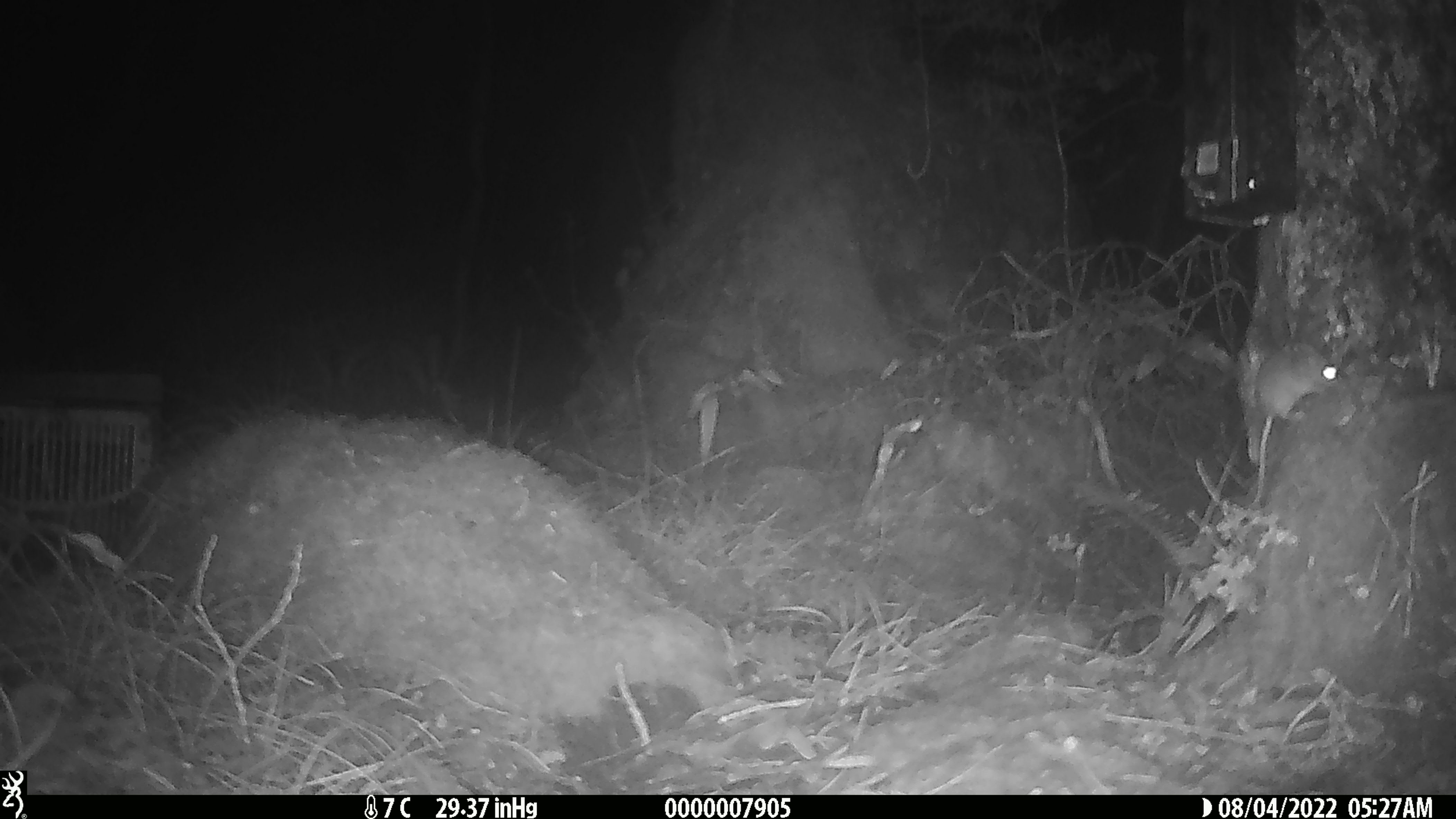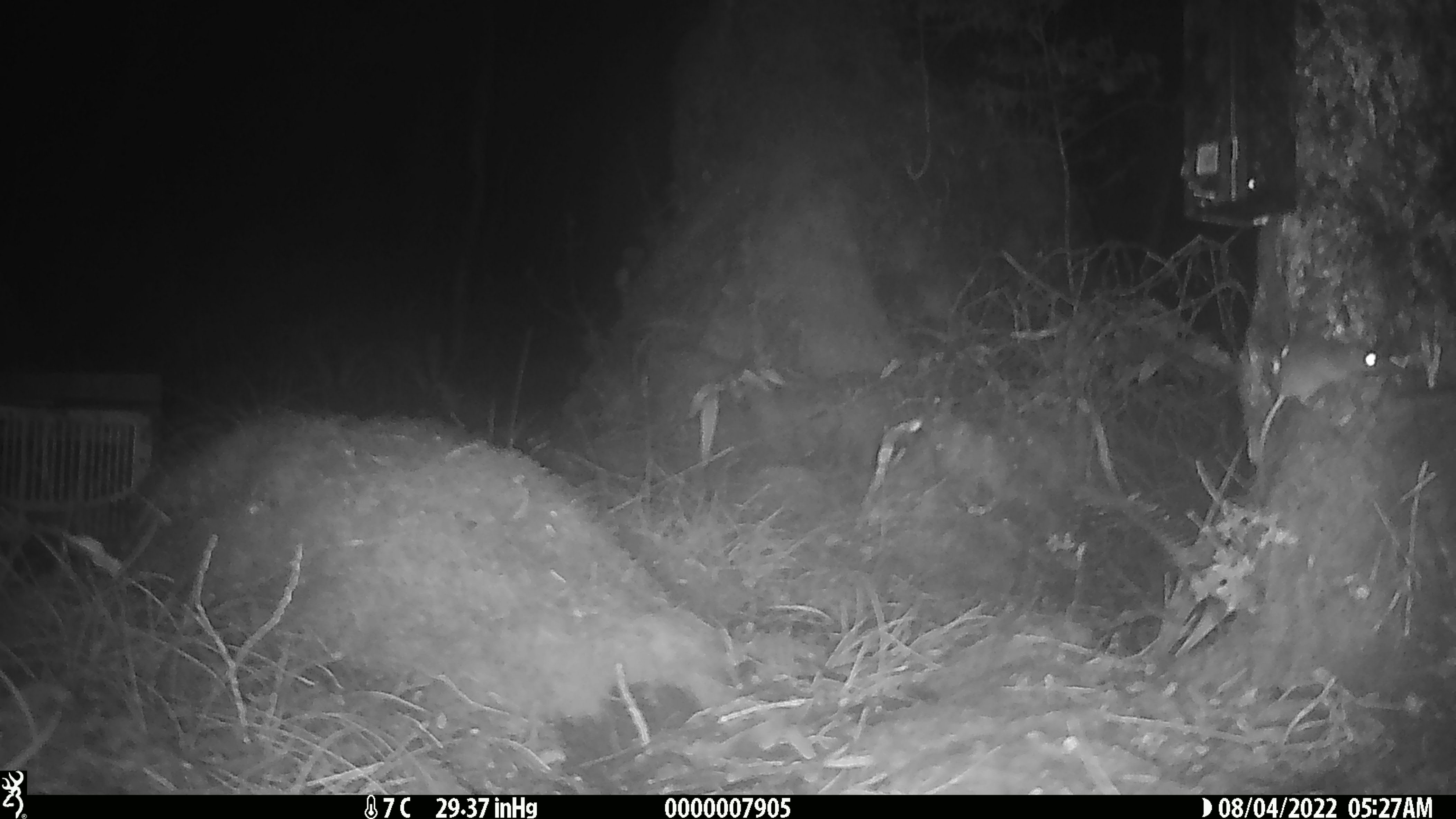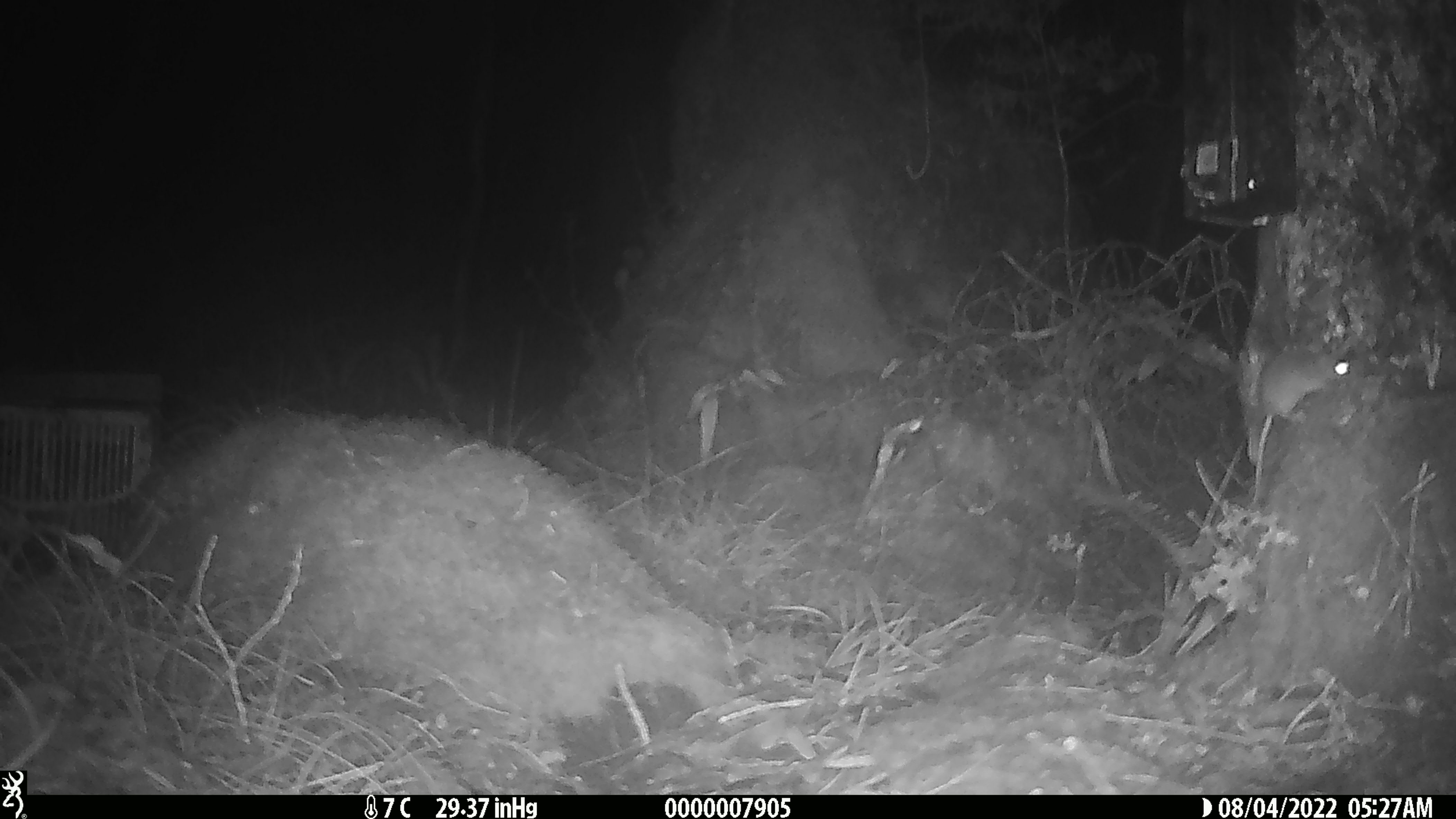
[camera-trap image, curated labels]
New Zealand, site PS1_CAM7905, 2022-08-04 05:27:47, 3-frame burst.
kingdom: Animalia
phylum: Chordata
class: Mammalia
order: Rodentia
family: Muridae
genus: Mus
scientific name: Mus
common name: mouse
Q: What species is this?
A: Mouse (Mus).